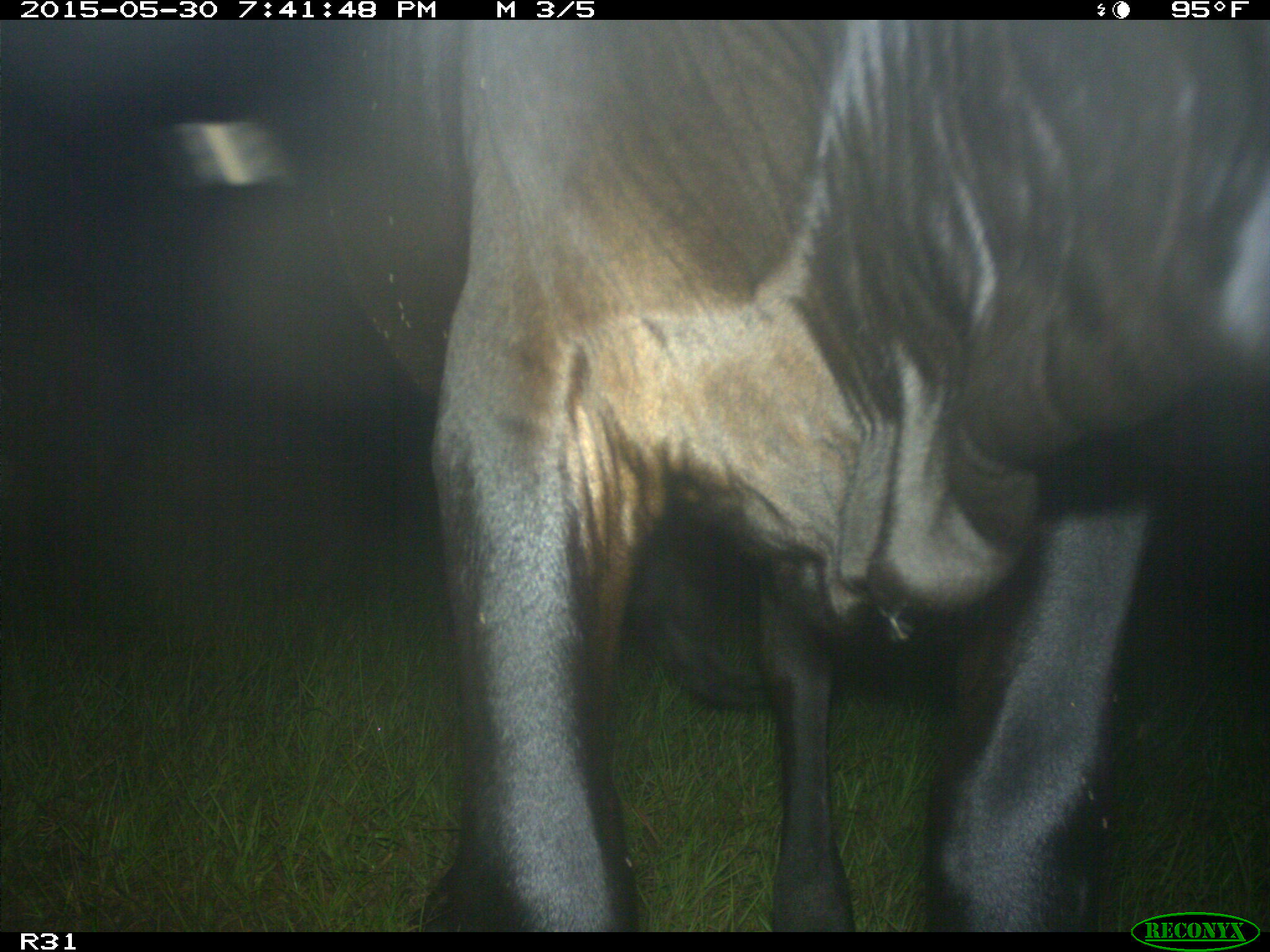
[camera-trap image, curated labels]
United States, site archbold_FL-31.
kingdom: Animalia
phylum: Chordata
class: Mammalia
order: Artiodactyla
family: Bovidae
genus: Bos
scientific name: Bos taurus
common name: domestic cow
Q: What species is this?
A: Bos taurus (domestic cow).